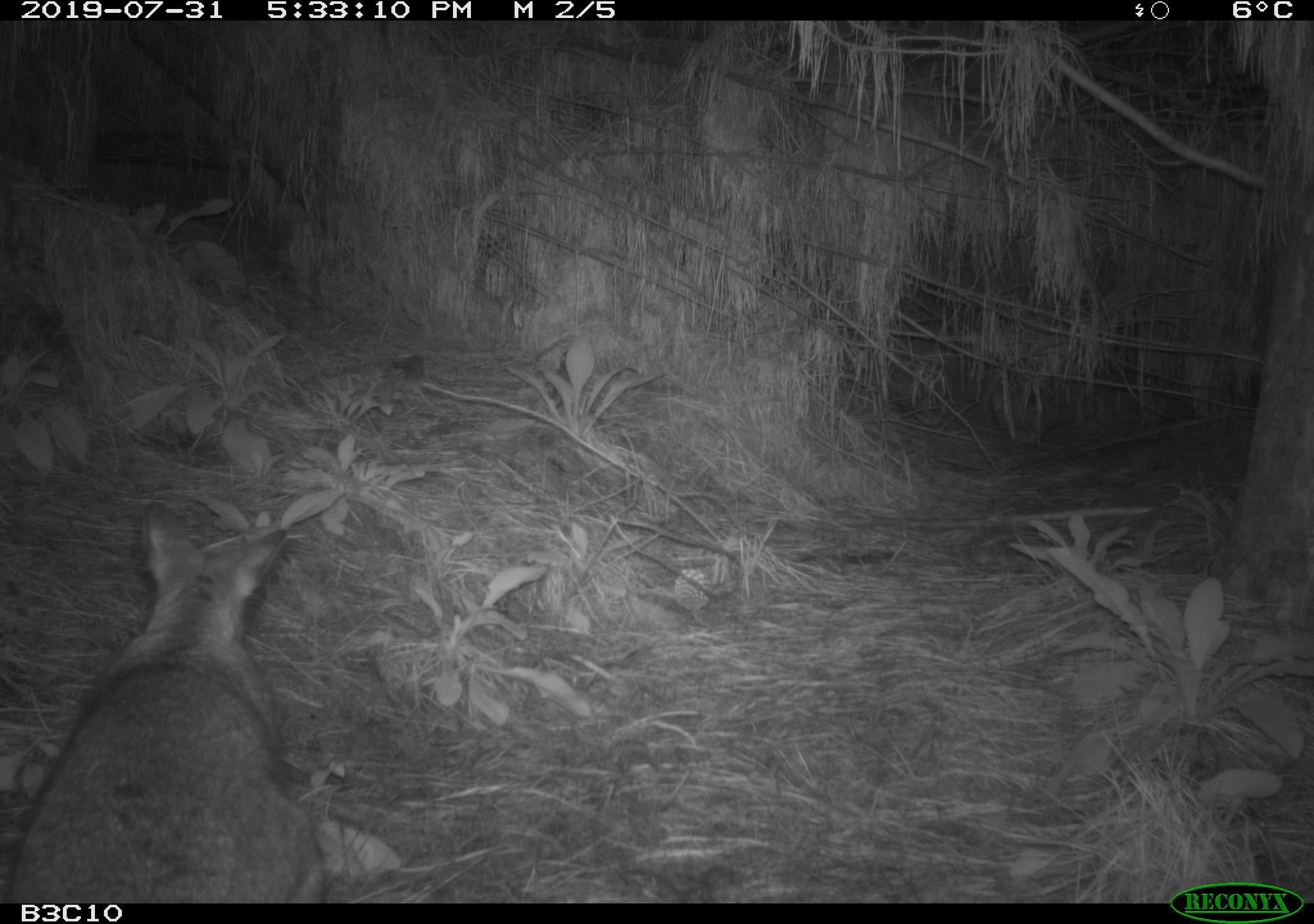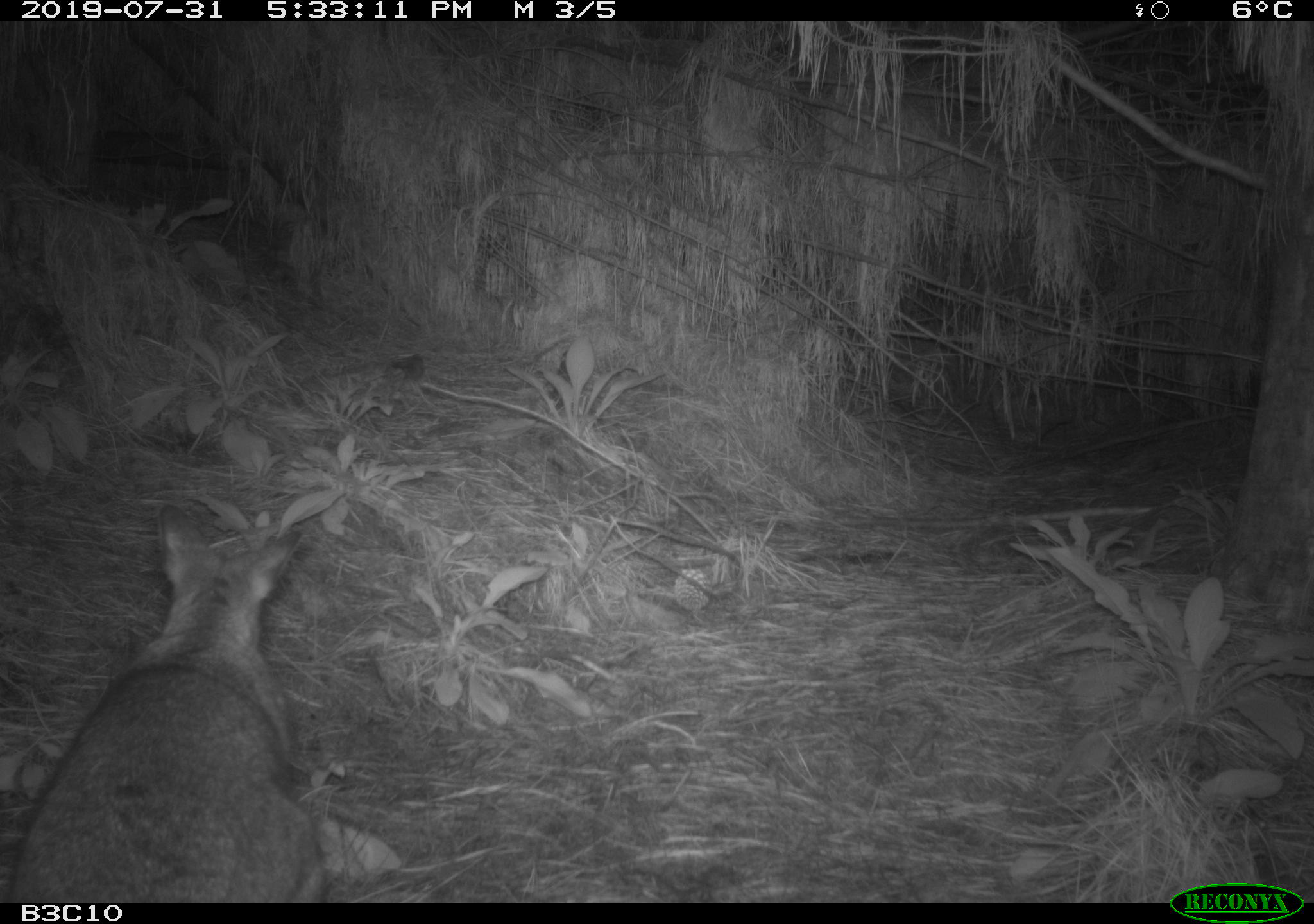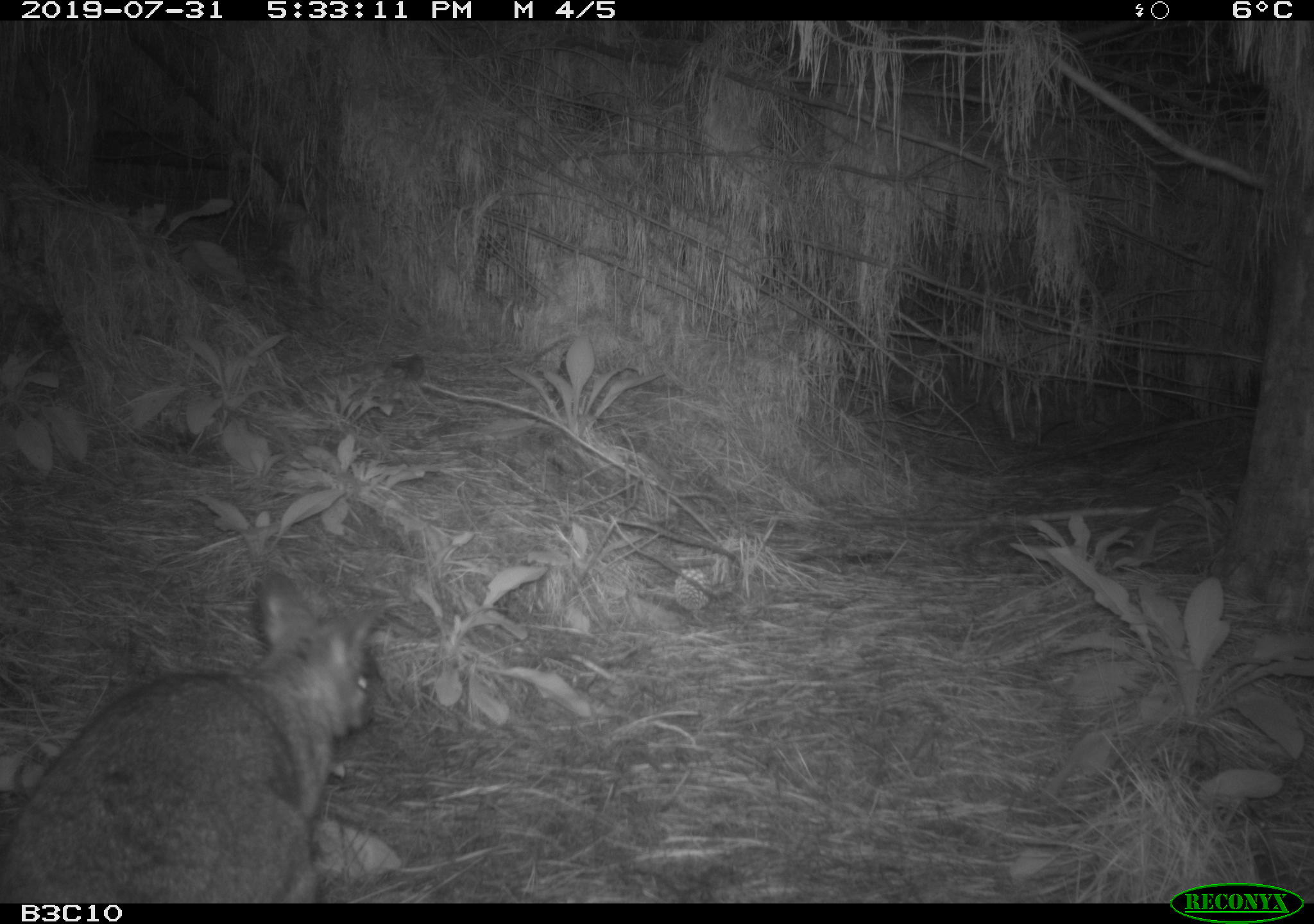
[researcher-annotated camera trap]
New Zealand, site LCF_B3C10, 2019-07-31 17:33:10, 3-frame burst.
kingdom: Animalia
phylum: Chordata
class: Mammalia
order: Diprotodontia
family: Macropodidae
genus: Notamacropus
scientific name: Notamacropus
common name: wallaby